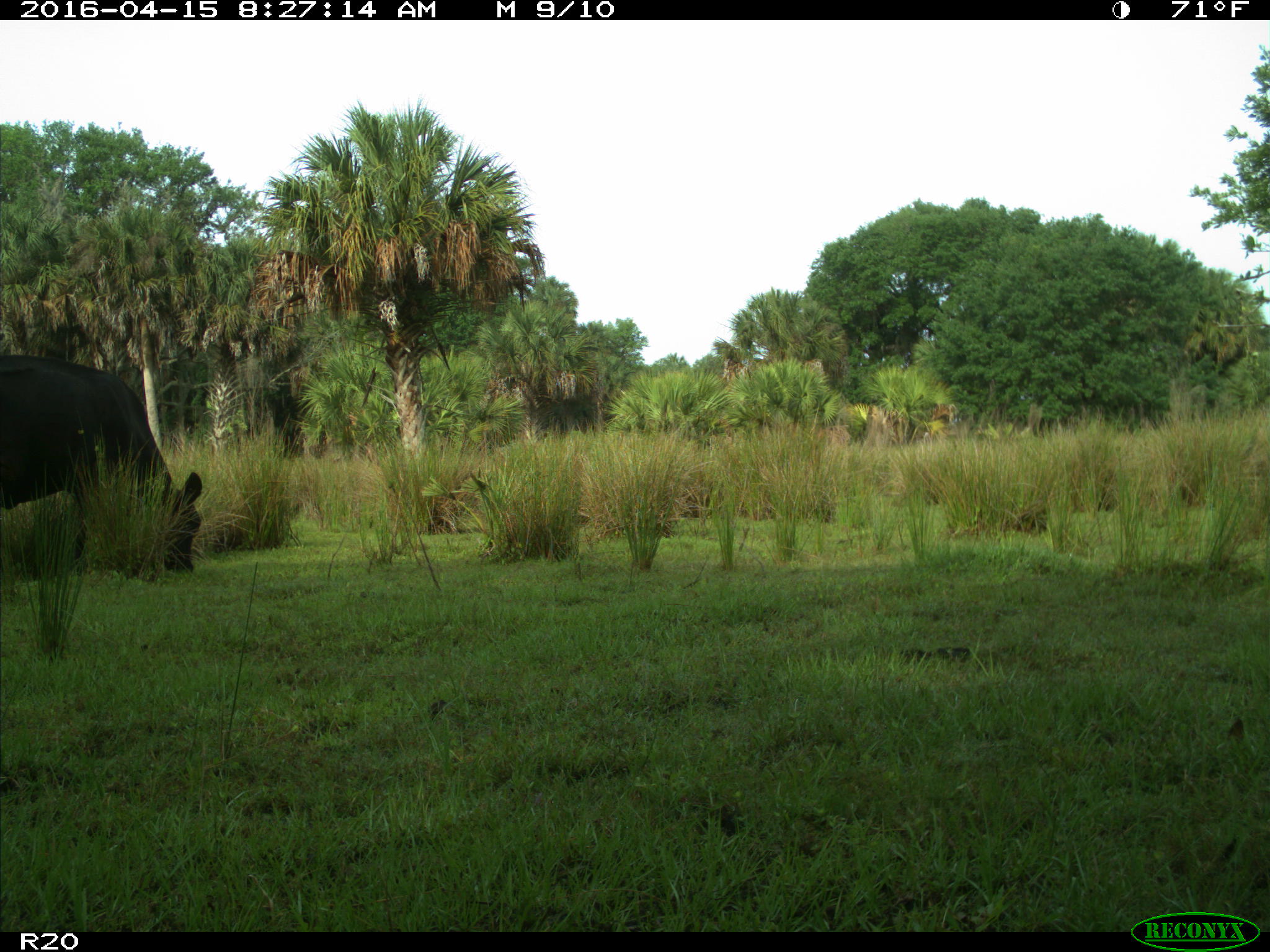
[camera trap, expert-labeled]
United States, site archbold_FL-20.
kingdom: Animalia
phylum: Chordata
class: Mammalia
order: Artiodactyla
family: Bovidae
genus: Bos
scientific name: Bos taurus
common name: domestic cow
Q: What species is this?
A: Bos taurus (domestic cow).